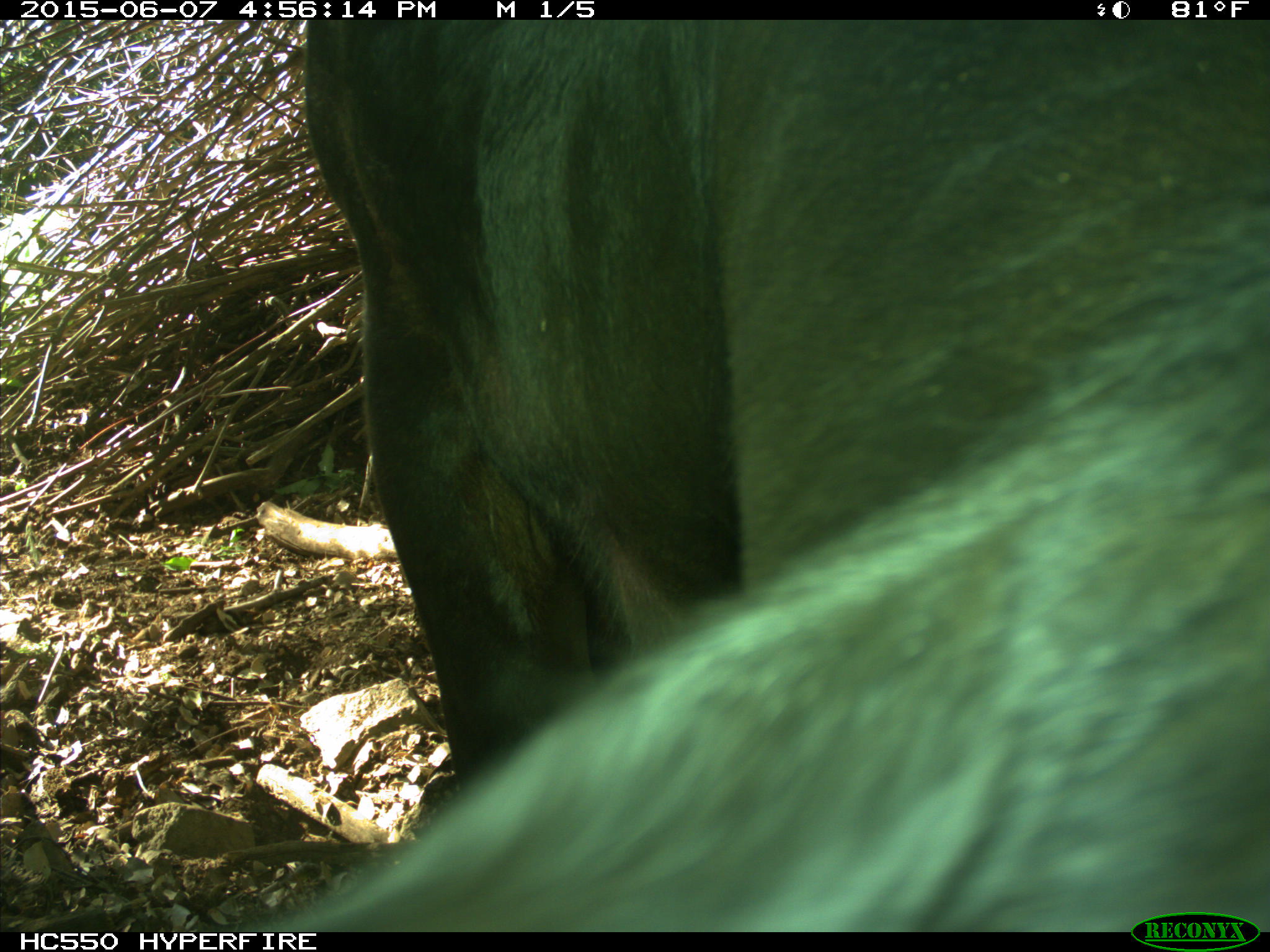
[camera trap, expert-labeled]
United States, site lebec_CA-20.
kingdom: Animalia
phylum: Chordata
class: Mammalia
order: Artiodactyla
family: Bovidae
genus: Bos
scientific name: Bos taurus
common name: domestic cow